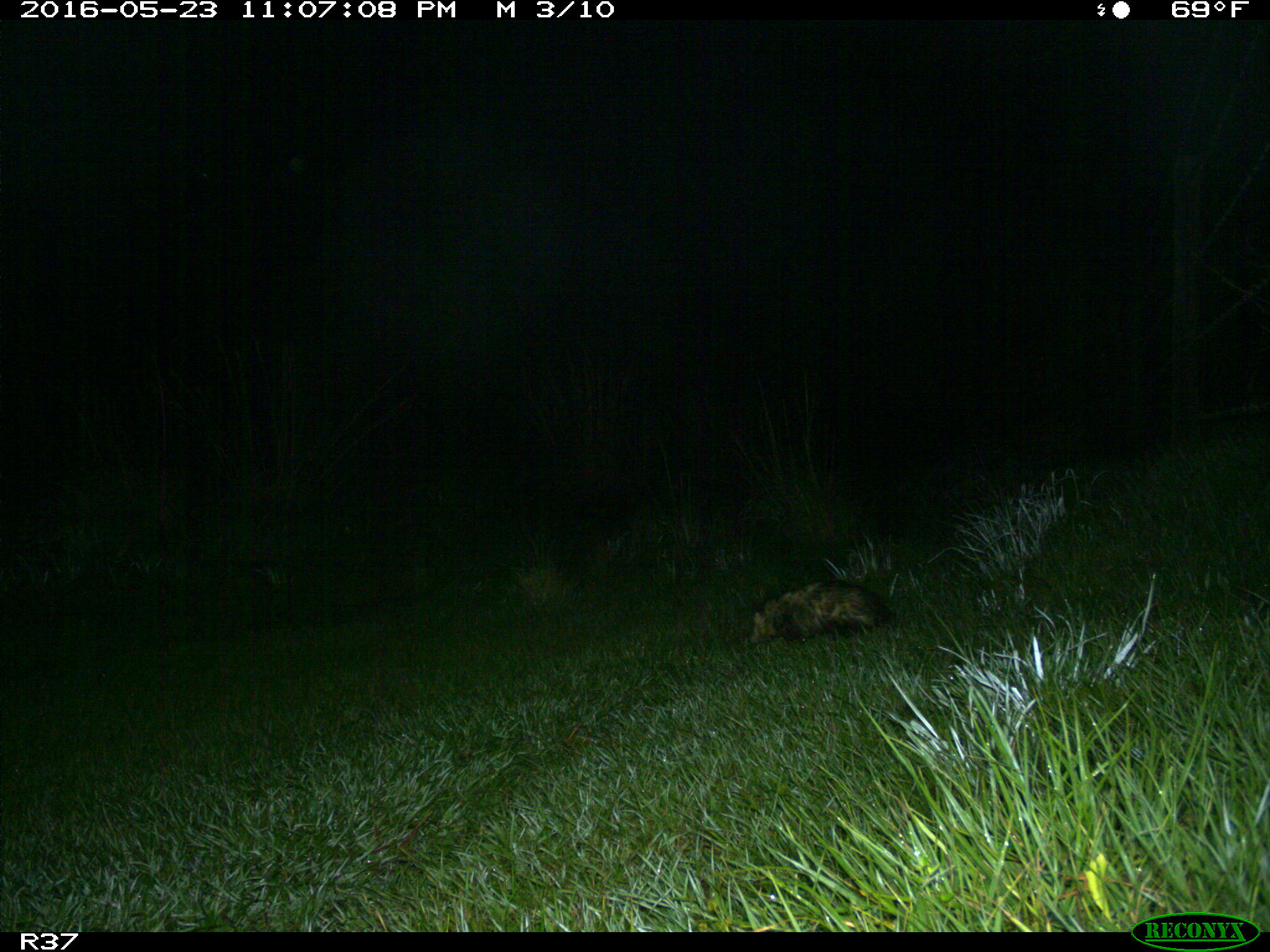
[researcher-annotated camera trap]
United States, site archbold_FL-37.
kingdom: Animalia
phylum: Chordata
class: Mammalia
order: Didelphimorphia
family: Didelphidae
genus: Didelphis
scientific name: Didelphis virginiana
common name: virginia opossum